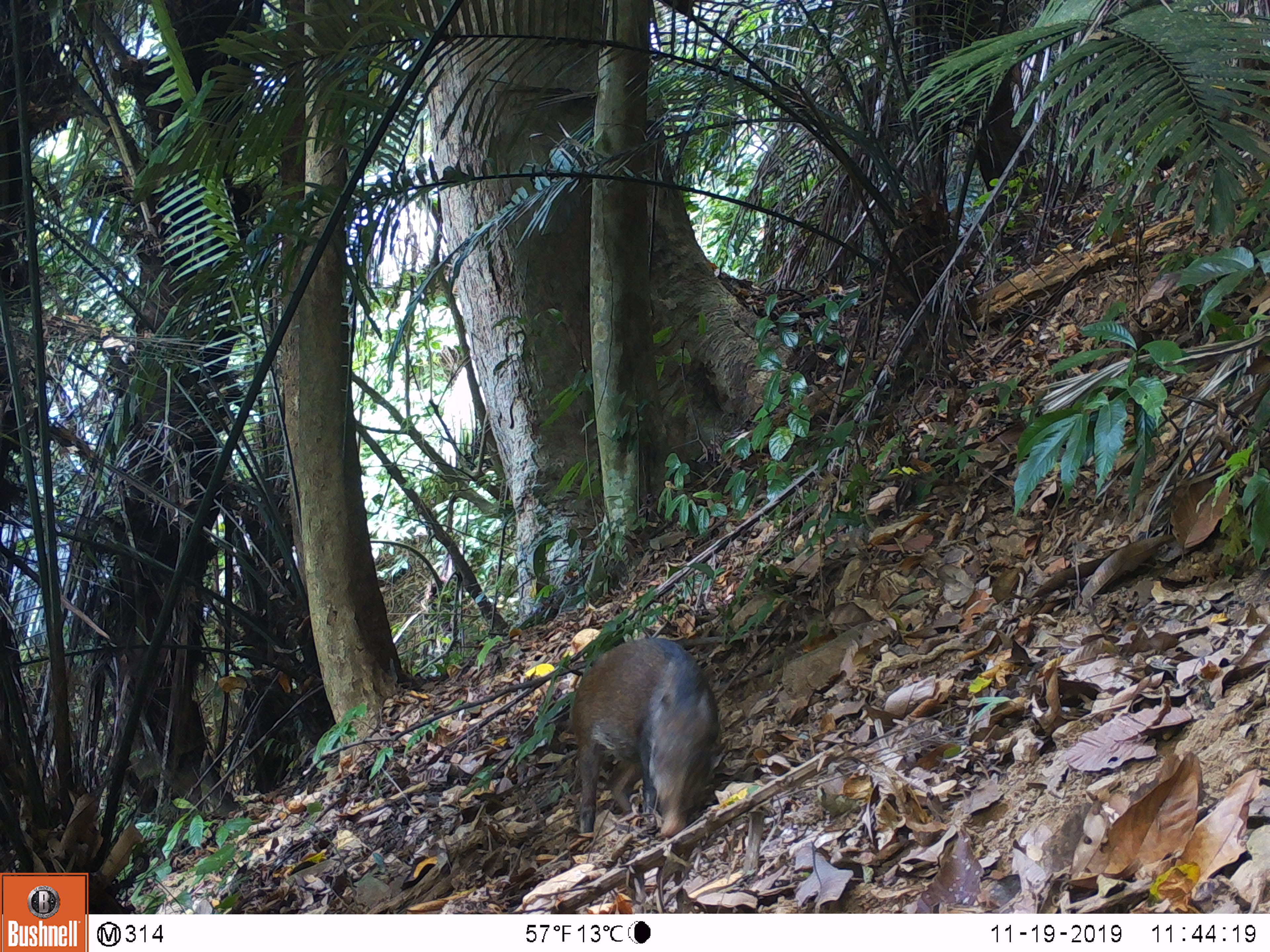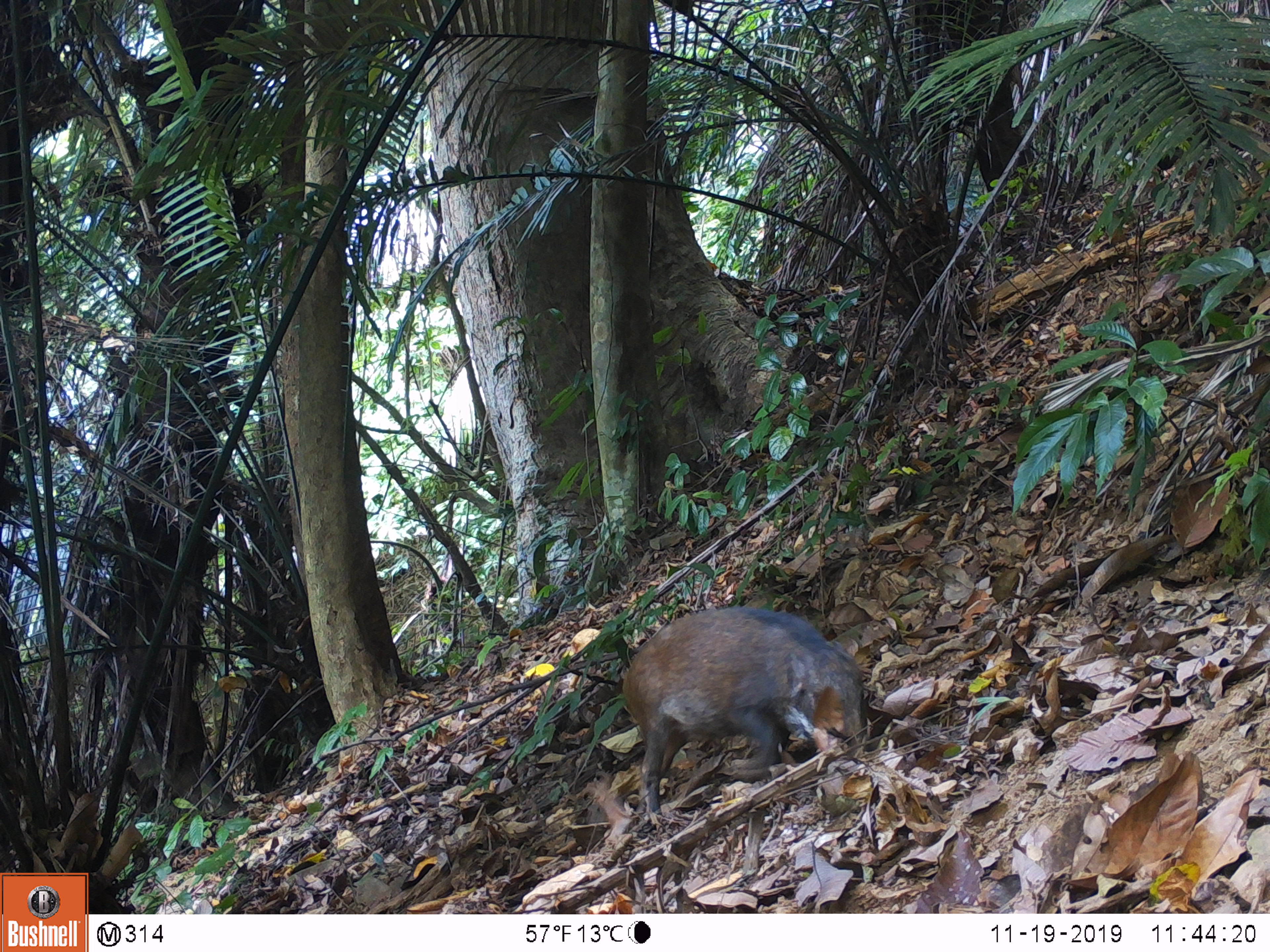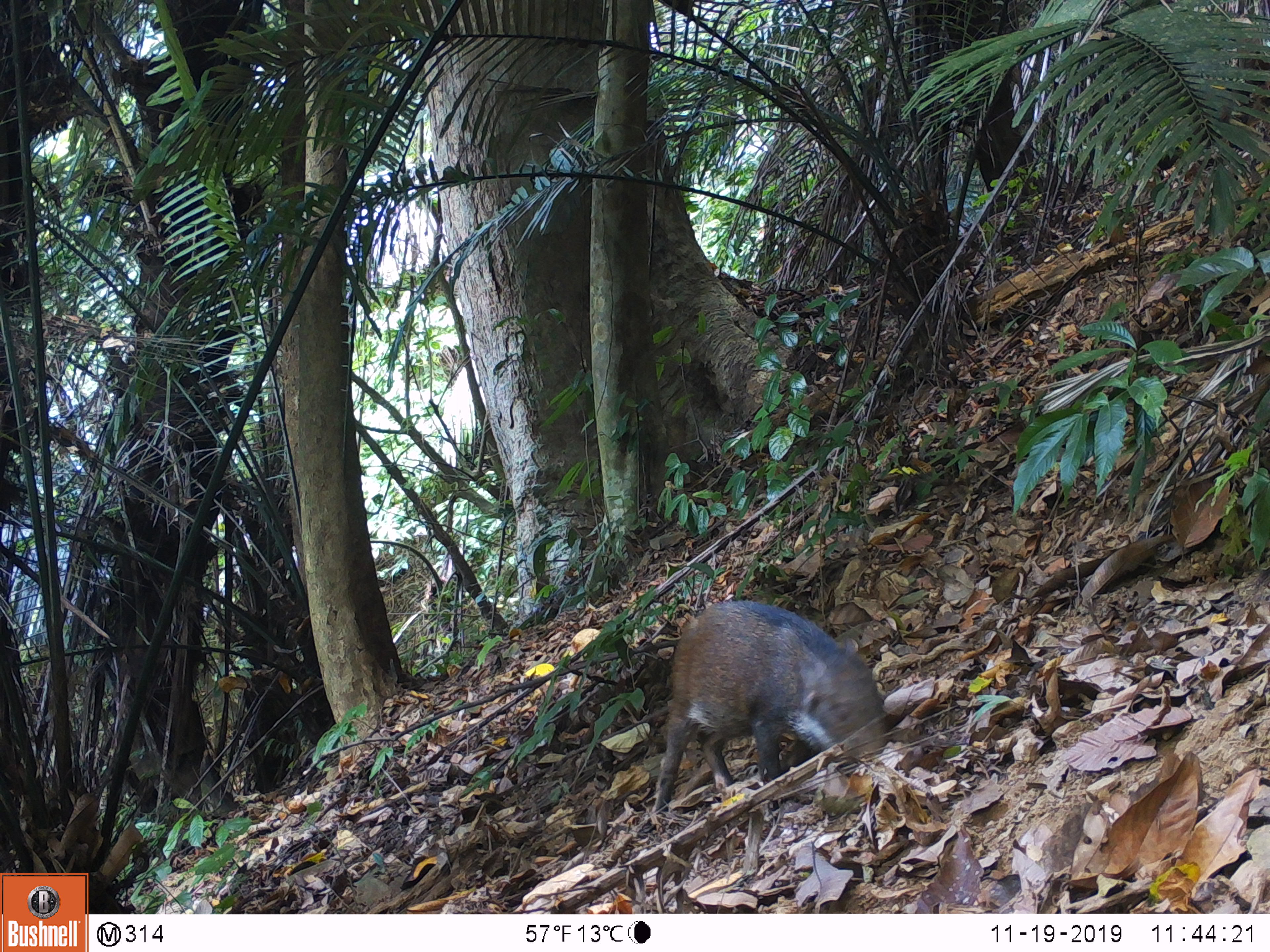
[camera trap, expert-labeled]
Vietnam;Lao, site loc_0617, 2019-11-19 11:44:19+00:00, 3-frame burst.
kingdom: Animalia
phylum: Chordata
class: Mammalia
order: Artiodactyla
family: Suidae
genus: Sus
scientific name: Sus scrofa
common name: eurasian wild pig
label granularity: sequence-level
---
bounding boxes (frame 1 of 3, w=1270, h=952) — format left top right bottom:
eurasian wild pig: 573 638 718 836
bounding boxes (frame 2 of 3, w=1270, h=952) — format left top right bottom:
eurasian wild pig: 623 608 863 815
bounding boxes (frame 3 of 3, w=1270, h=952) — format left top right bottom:
eurasian wild pig: 652 599 886 815